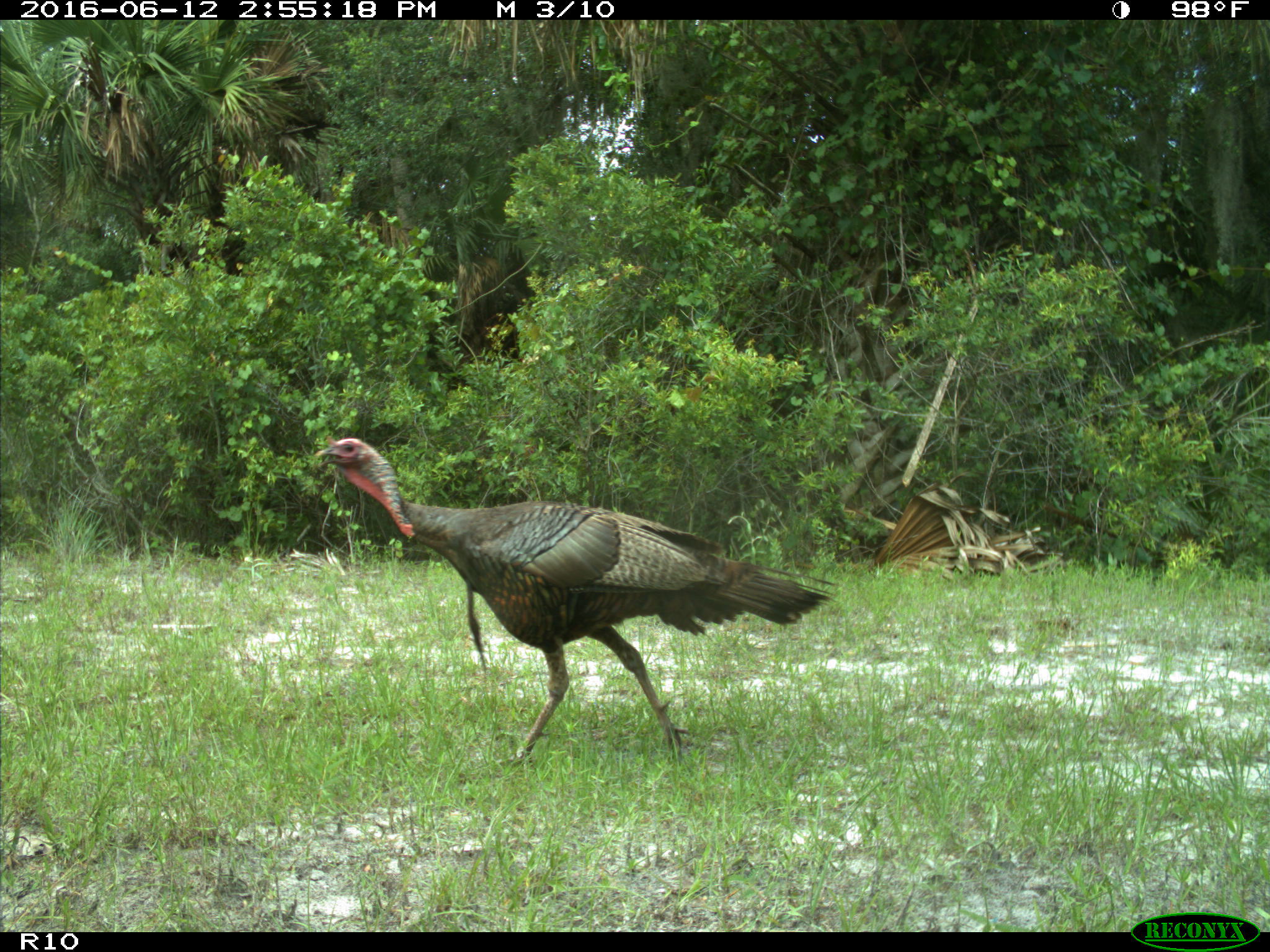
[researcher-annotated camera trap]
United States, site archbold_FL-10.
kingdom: Animalia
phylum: Chordata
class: Aves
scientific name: Aves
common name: birds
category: unidentified bird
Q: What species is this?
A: Unidentified bird (birds) (Aves).